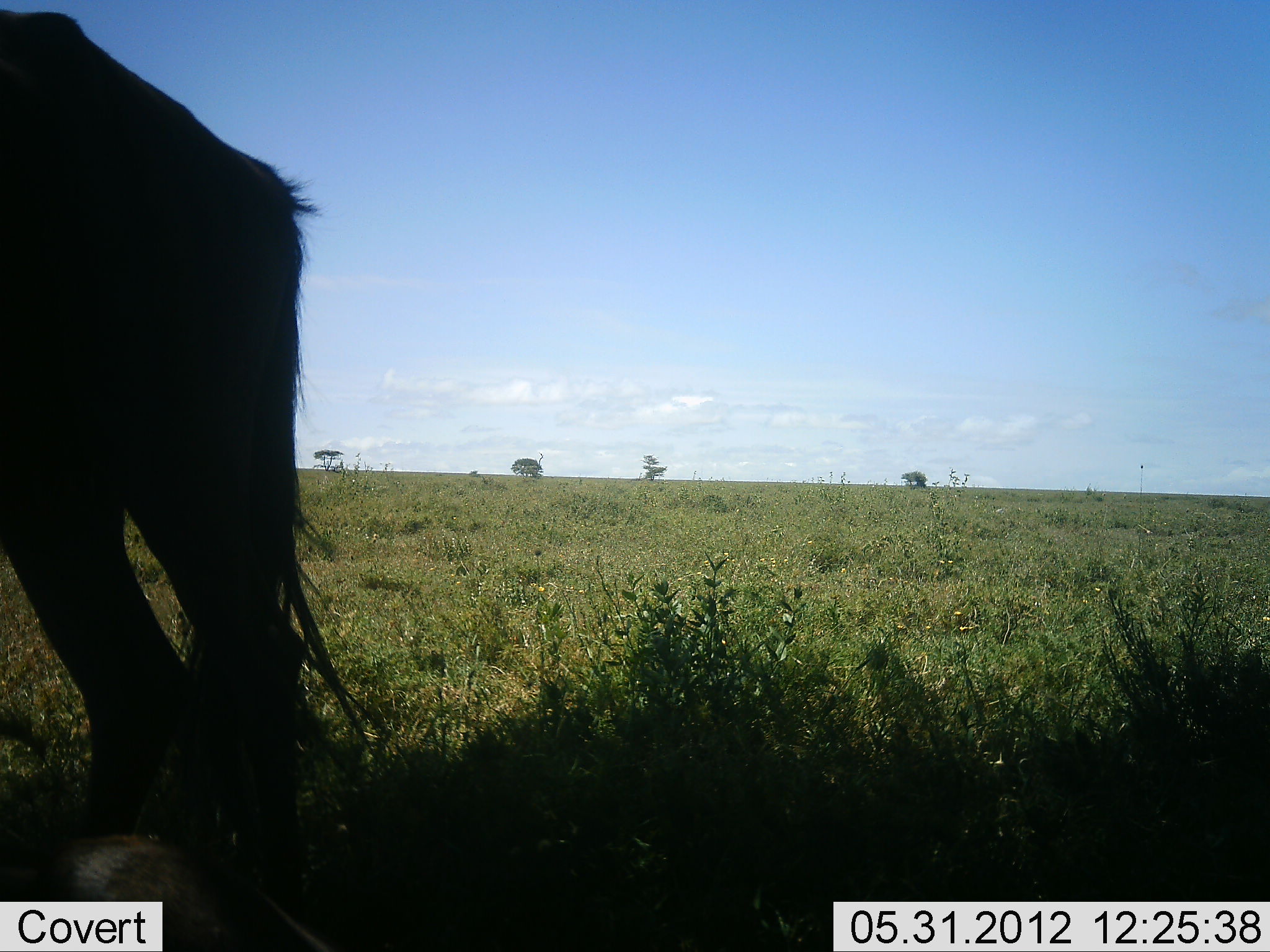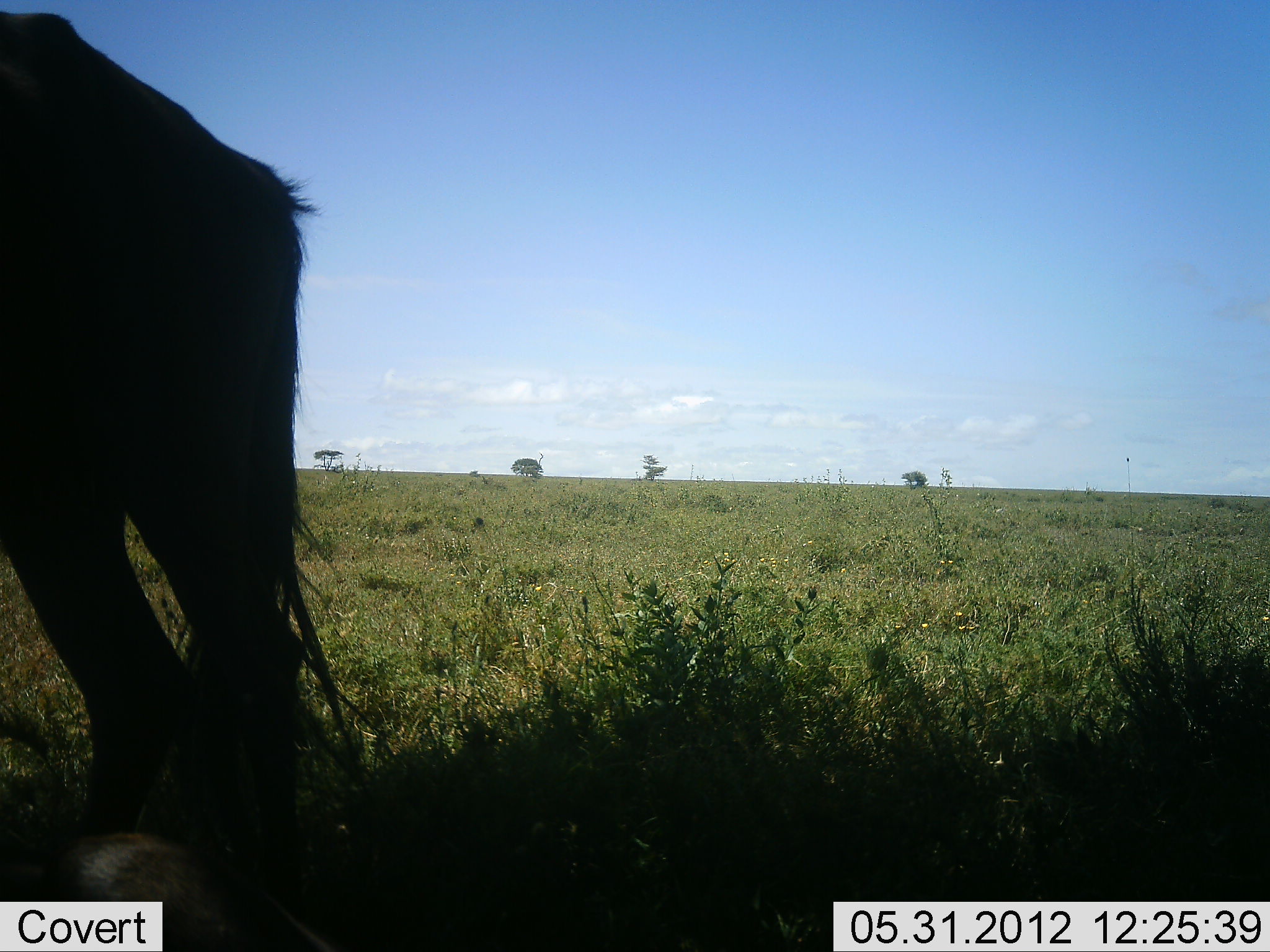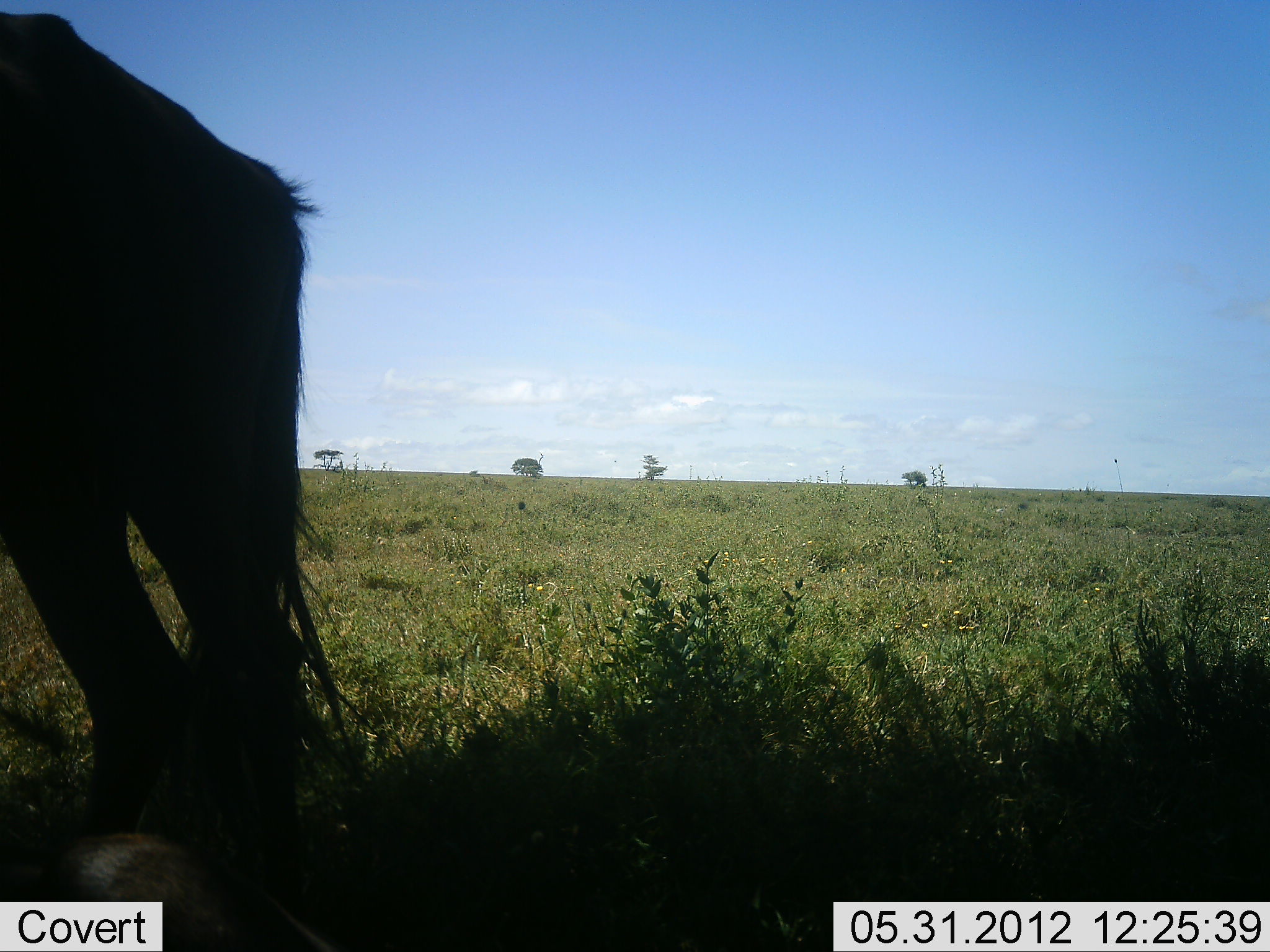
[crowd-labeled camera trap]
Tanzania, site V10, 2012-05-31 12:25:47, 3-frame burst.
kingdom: Animalia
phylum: Chordata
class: Mammalia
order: Artiodactyla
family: Bovidae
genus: Connochaetes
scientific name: Connochaetes taurinus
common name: blue wildebeest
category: wildebeest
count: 1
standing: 90%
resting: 20%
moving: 0%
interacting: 0%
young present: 0%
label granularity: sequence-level